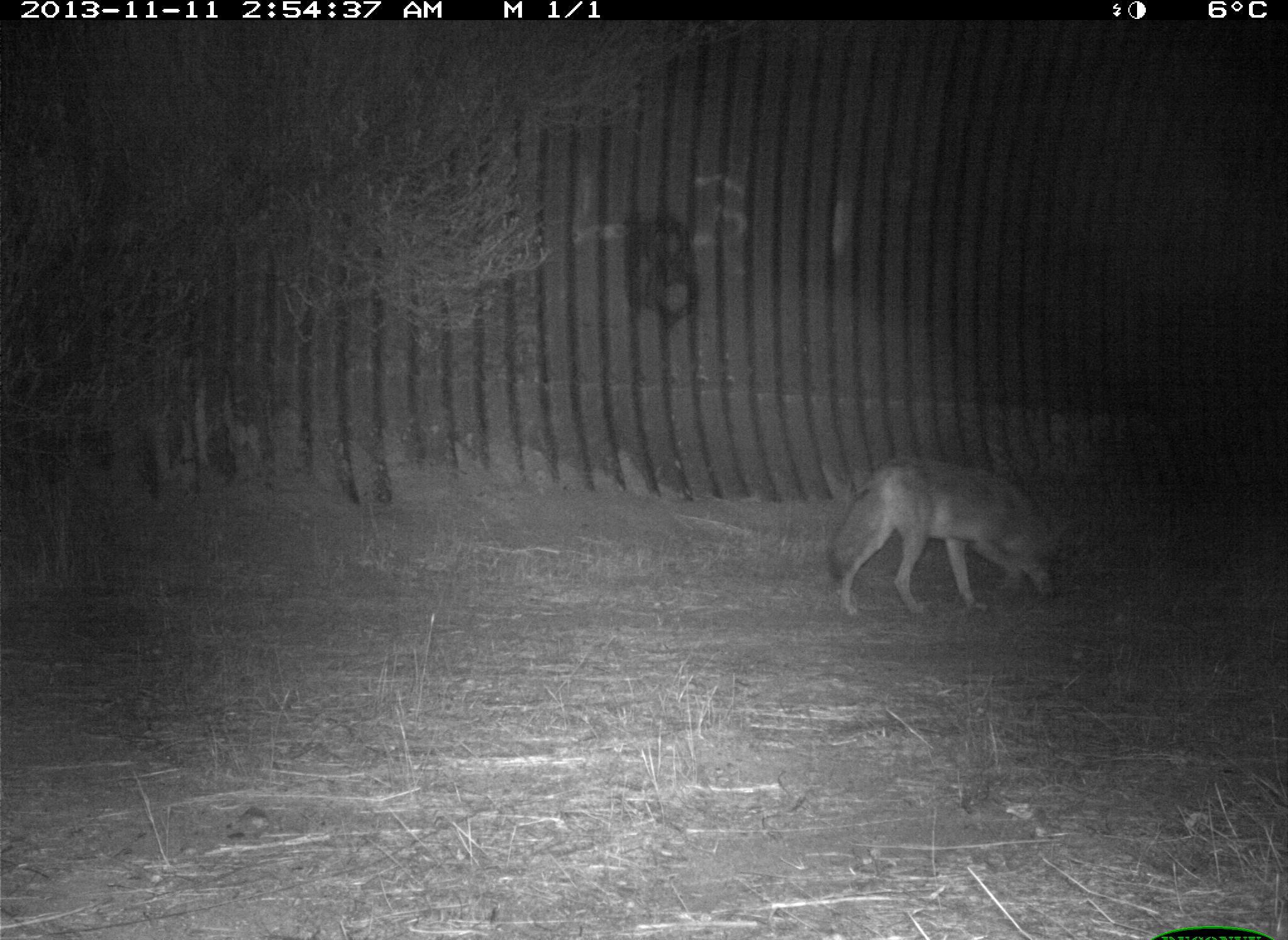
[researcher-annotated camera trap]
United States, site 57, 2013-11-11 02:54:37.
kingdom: Animalia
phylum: Chordata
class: Mammalia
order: Carnivora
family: Canidae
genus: Canis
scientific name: Canis latrans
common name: coyote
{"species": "coyote (Canis latrans)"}